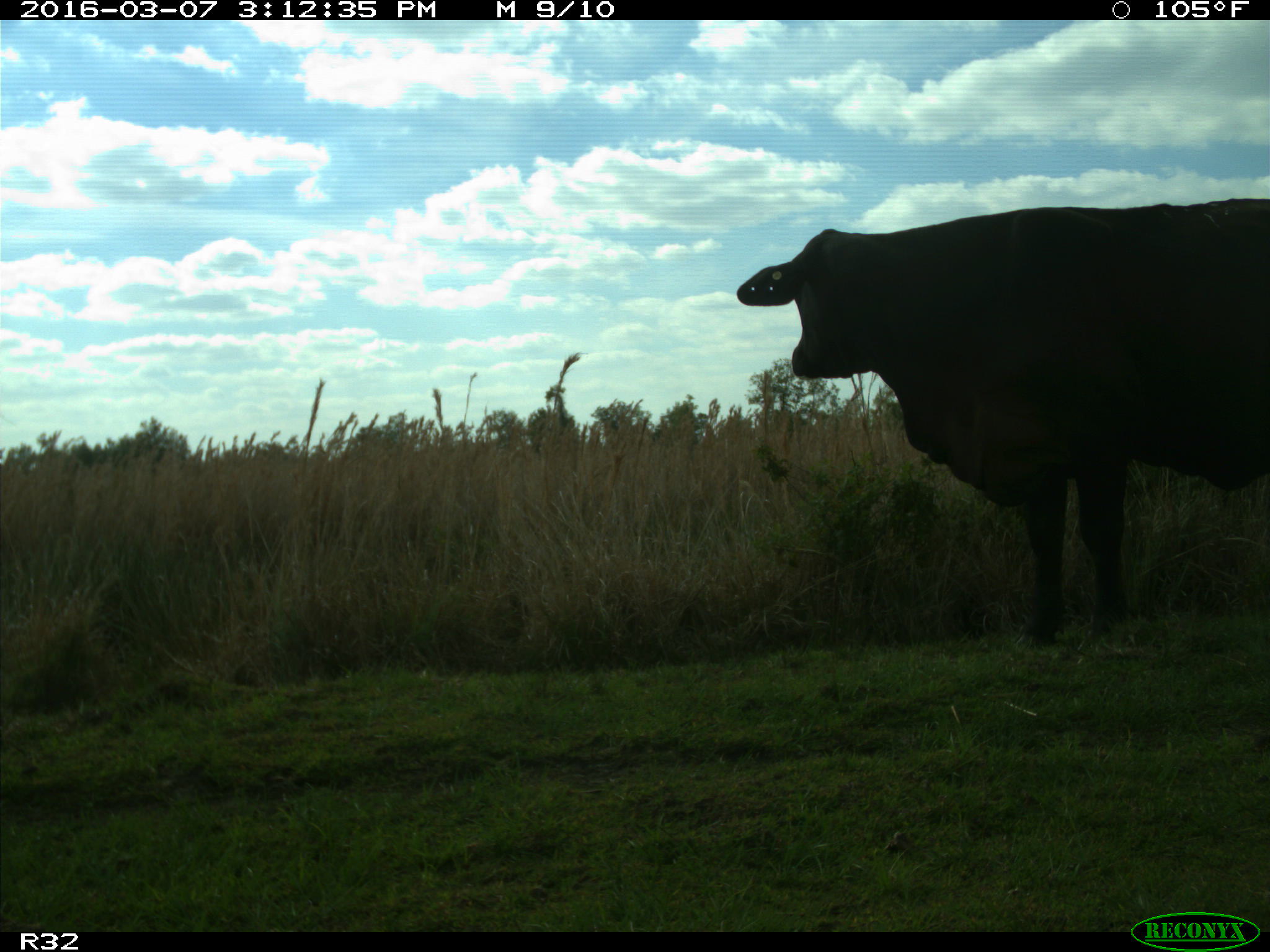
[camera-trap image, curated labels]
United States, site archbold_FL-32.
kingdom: Animalia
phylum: Chordata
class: Mammalia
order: Artiodactyla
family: Bovidae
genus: Bos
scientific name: Bos taurus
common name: domestic cow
Bos taurus (domestic cow).